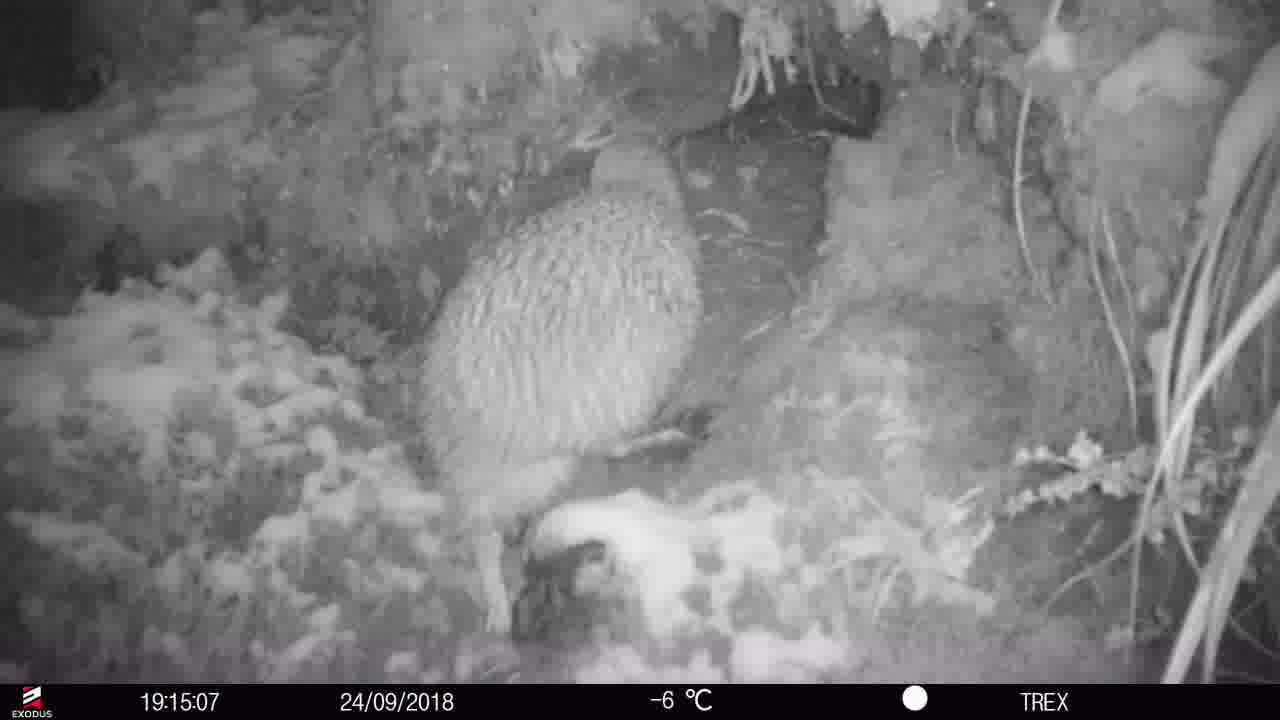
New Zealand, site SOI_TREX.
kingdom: Animalia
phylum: Chordata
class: Aves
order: Apterygiformes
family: Apterygidae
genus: Apteryx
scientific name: Apteryx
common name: kiwi